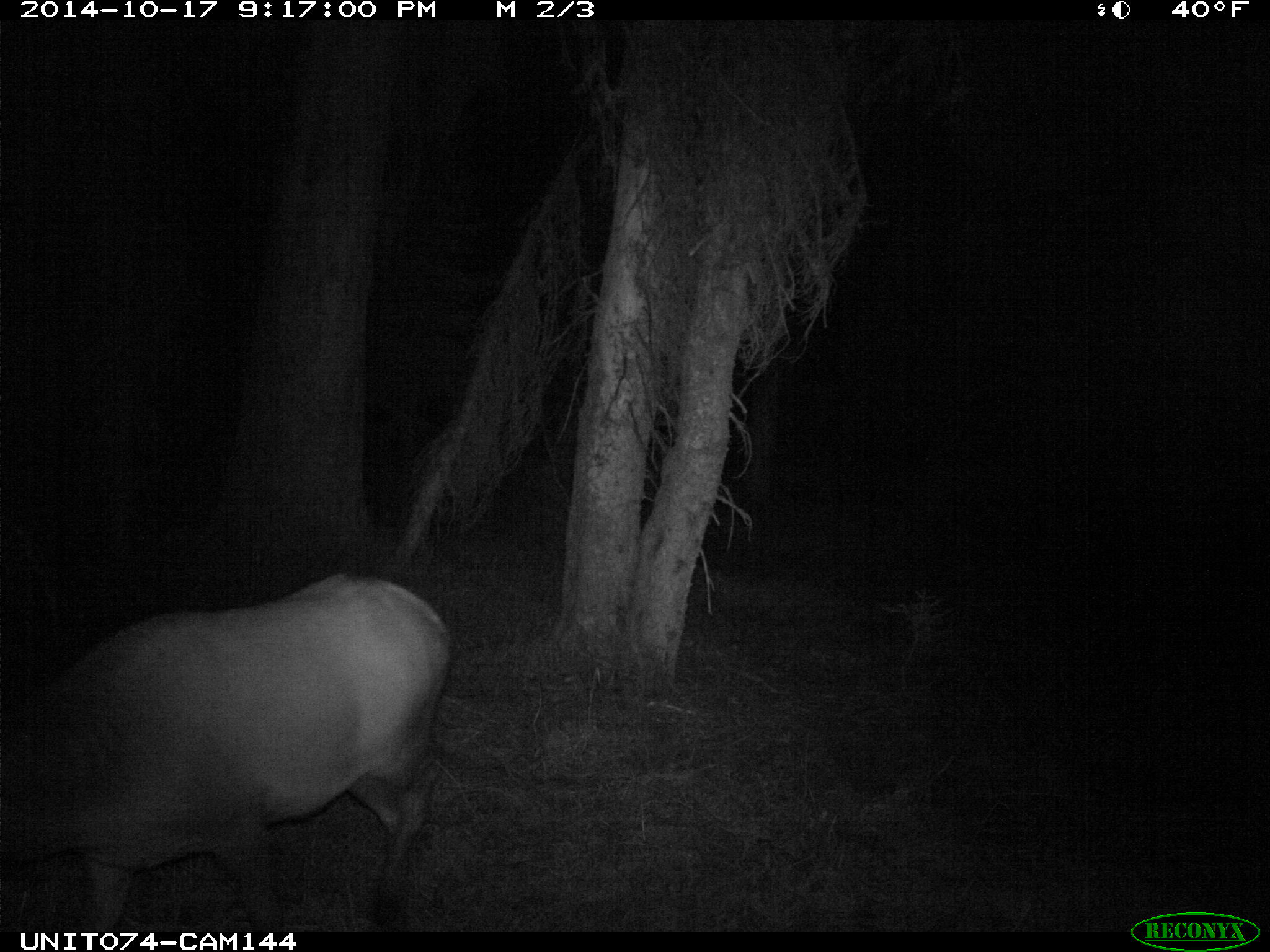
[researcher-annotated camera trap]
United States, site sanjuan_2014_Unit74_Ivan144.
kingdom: Animalia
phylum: Chordata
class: Mammalia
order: Artiodactyla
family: Cervidae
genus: Cervus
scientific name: Cervus elaphus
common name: red deer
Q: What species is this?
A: Cervus elaphus (red deer).